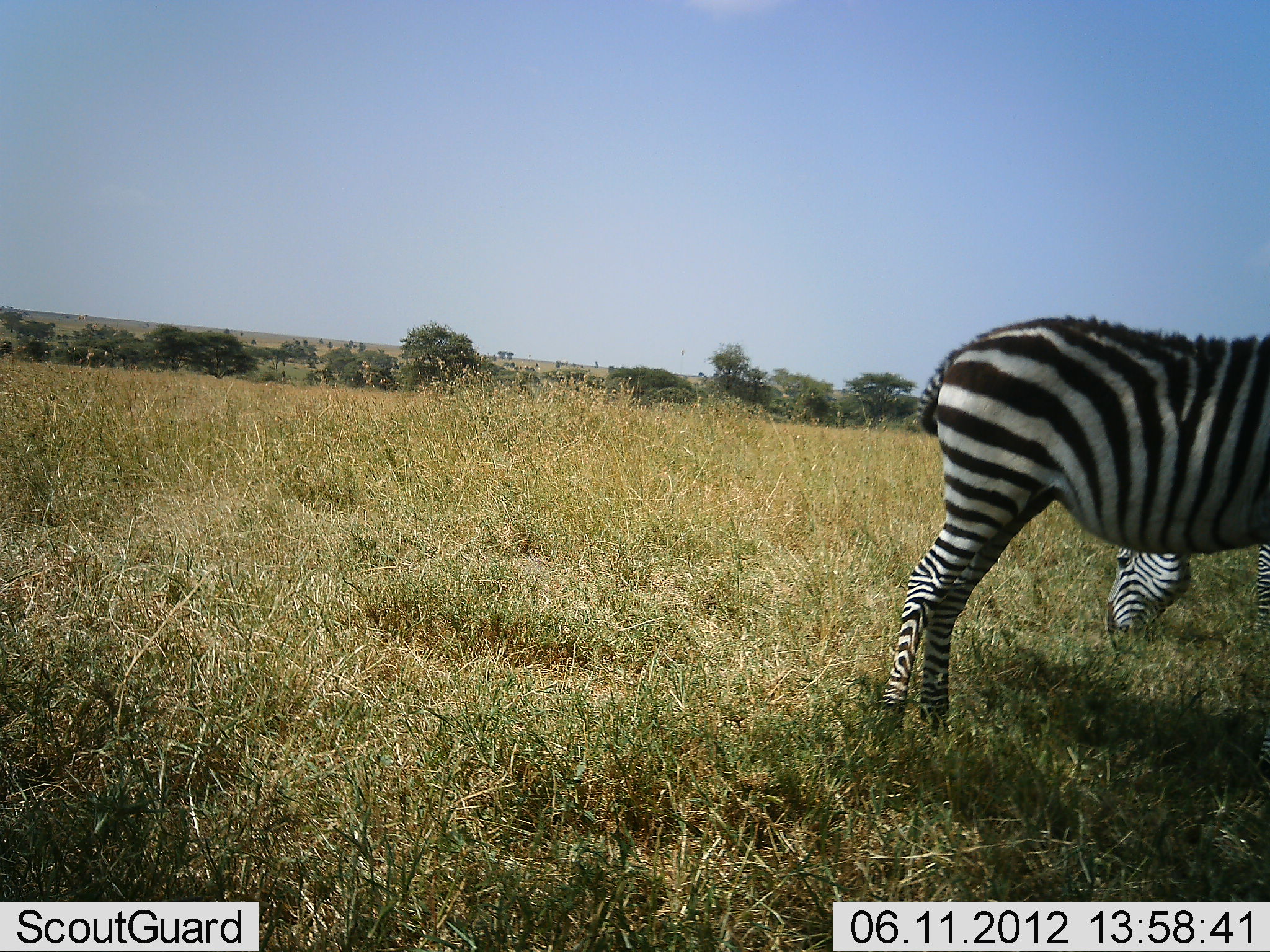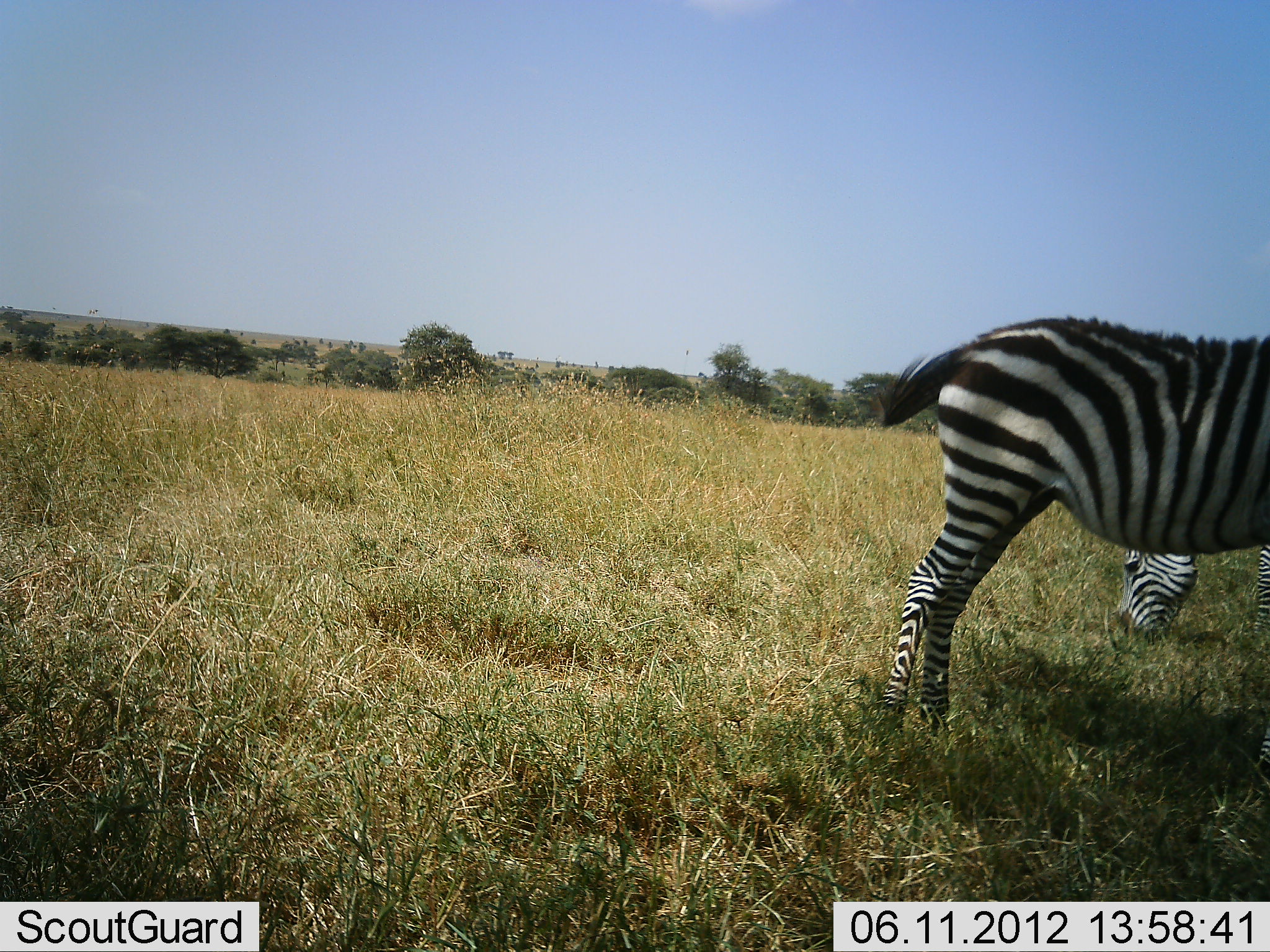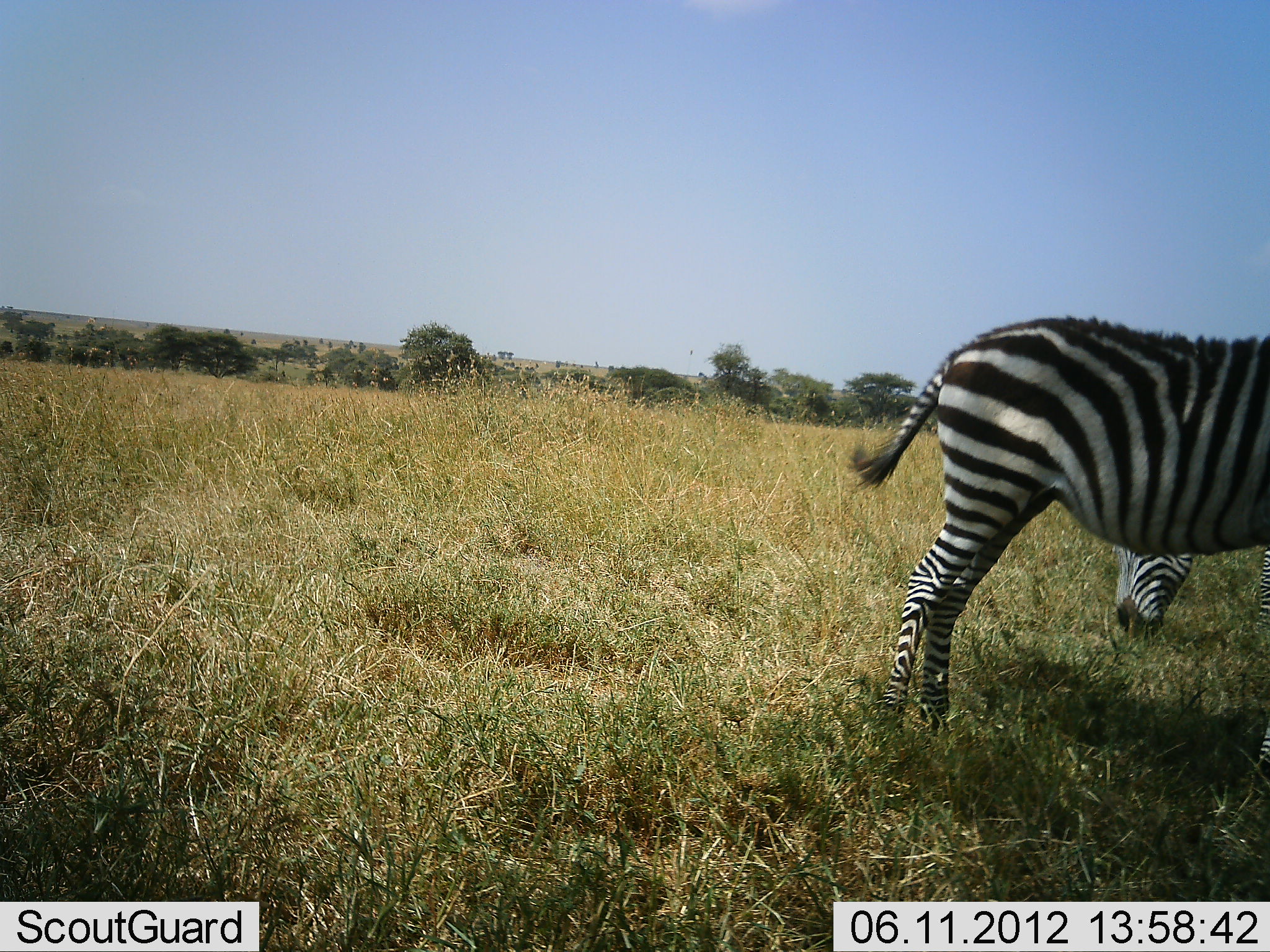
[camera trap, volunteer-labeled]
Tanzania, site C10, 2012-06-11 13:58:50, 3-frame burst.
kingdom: Animalia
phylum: Chordata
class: Mammalia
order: Perissodactyla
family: Equidae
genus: Equus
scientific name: Equus quagga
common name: plains zebra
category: zebra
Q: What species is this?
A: Zebra (plains zebra) (Equus quagga).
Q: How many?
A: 2.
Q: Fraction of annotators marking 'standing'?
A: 40%.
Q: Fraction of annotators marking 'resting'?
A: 0%.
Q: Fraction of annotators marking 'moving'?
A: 0%.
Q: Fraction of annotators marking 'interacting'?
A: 0%.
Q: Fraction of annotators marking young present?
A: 20%.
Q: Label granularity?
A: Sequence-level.